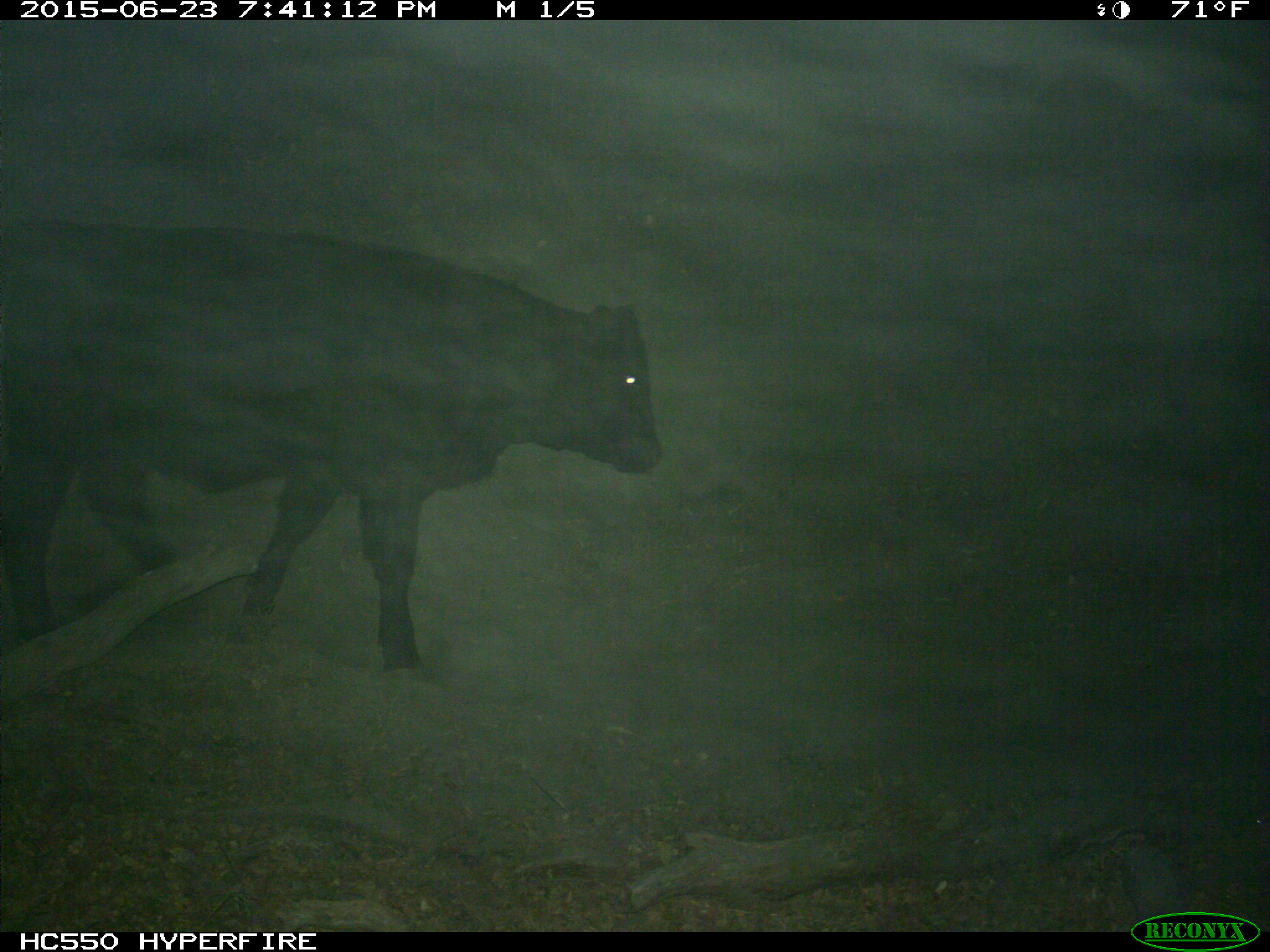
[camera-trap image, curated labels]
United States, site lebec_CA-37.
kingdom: Animalia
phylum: Chordata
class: Mammalia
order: Artiodactyla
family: Bovidae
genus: Bos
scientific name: Bos taurus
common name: domestic cow